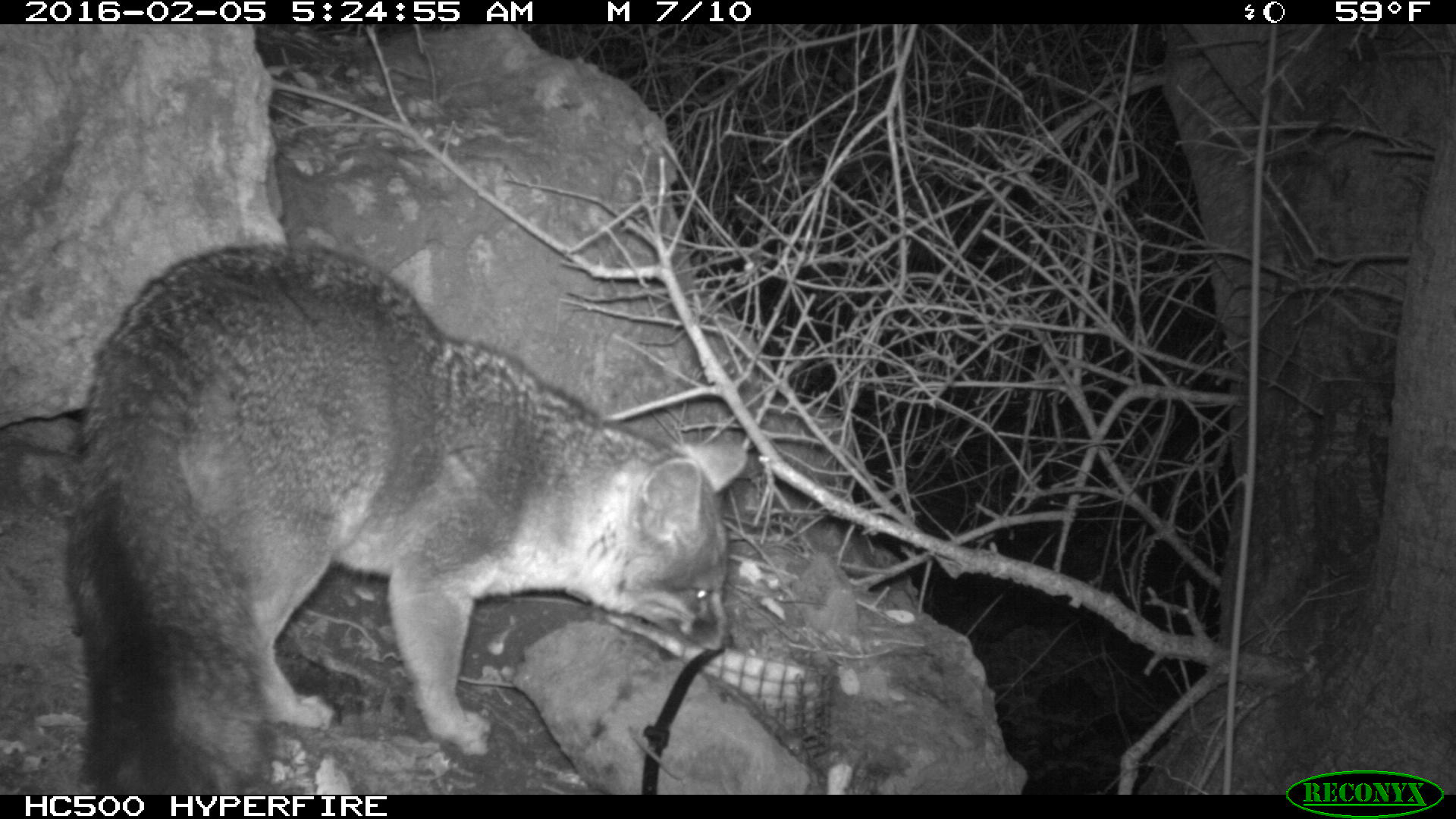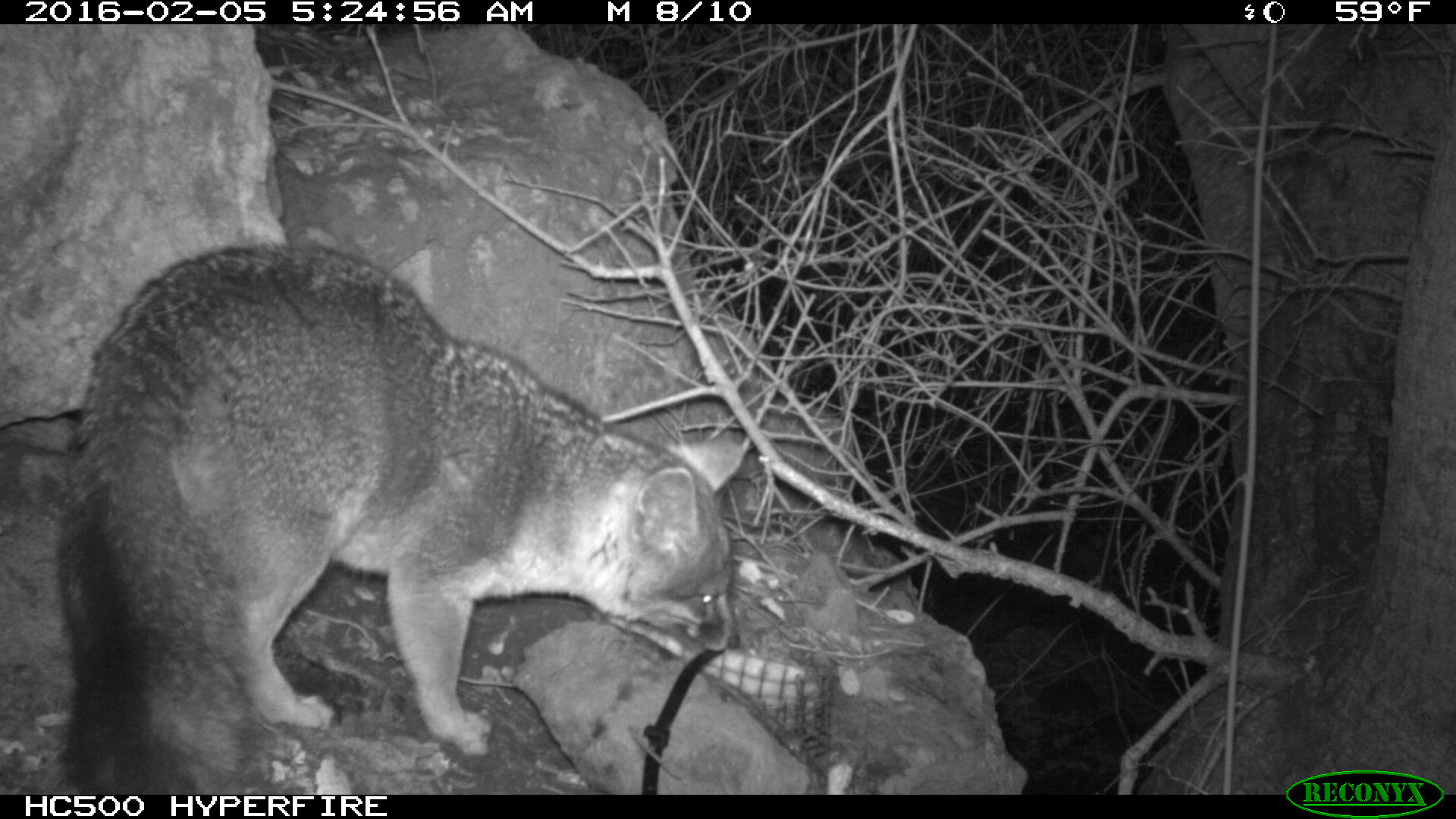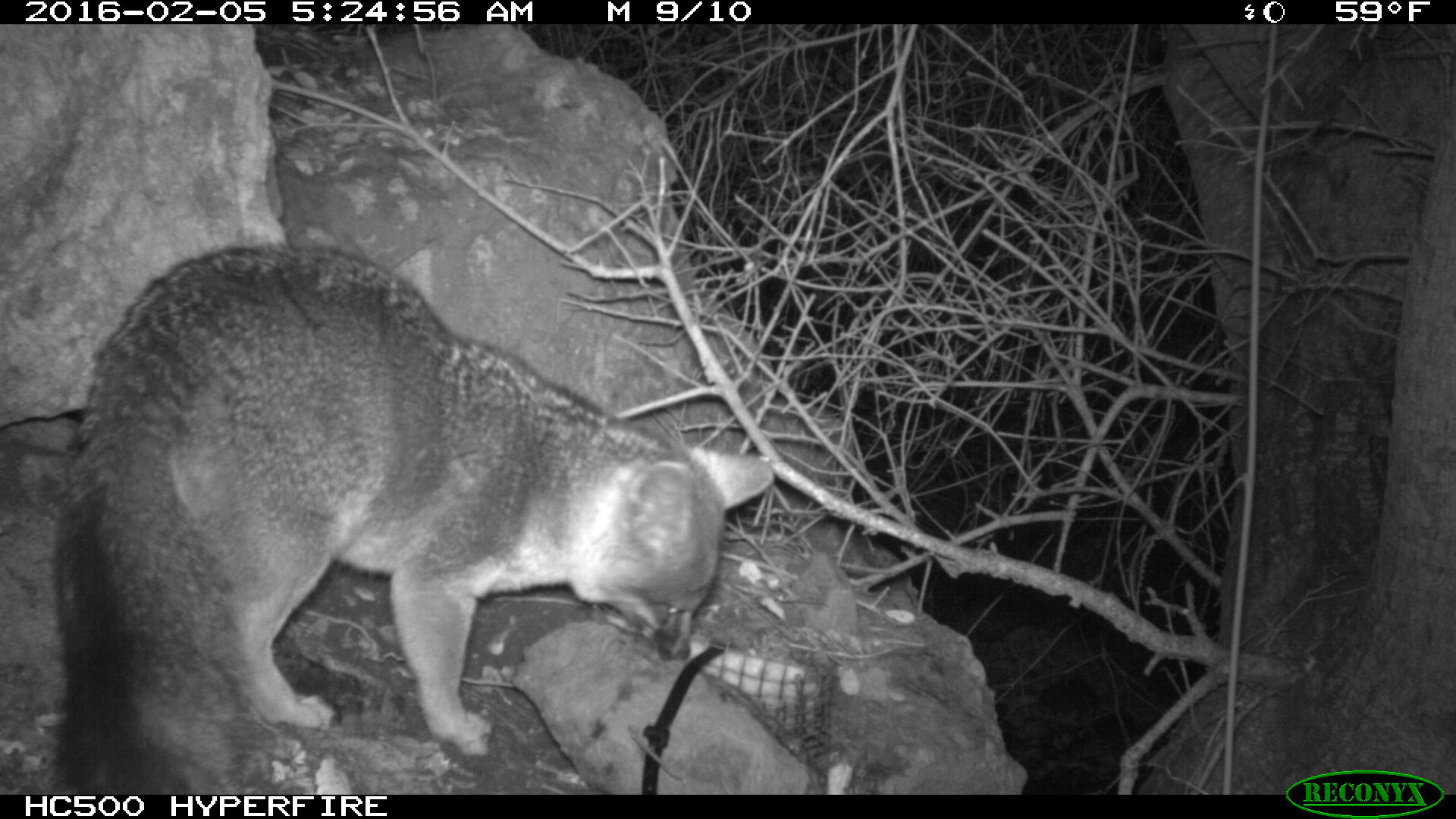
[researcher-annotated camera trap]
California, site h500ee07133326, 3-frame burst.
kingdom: Animalia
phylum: Chordata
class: Mammalia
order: Carnivora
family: Canidae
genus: Urocyon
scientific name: Urocyon littoralis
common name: island fox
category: fox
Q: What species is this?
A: Fox (island fox) (Urocyon littoralis).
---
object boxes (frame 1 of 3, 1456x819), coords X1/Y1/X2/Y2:
fox: 71/240/752/793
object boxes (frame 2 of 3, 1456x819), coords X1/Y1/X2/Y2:
fox: 58/246/745/793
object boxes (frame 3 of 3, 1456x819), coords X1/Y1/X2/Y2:
fox: 55/245/775/794